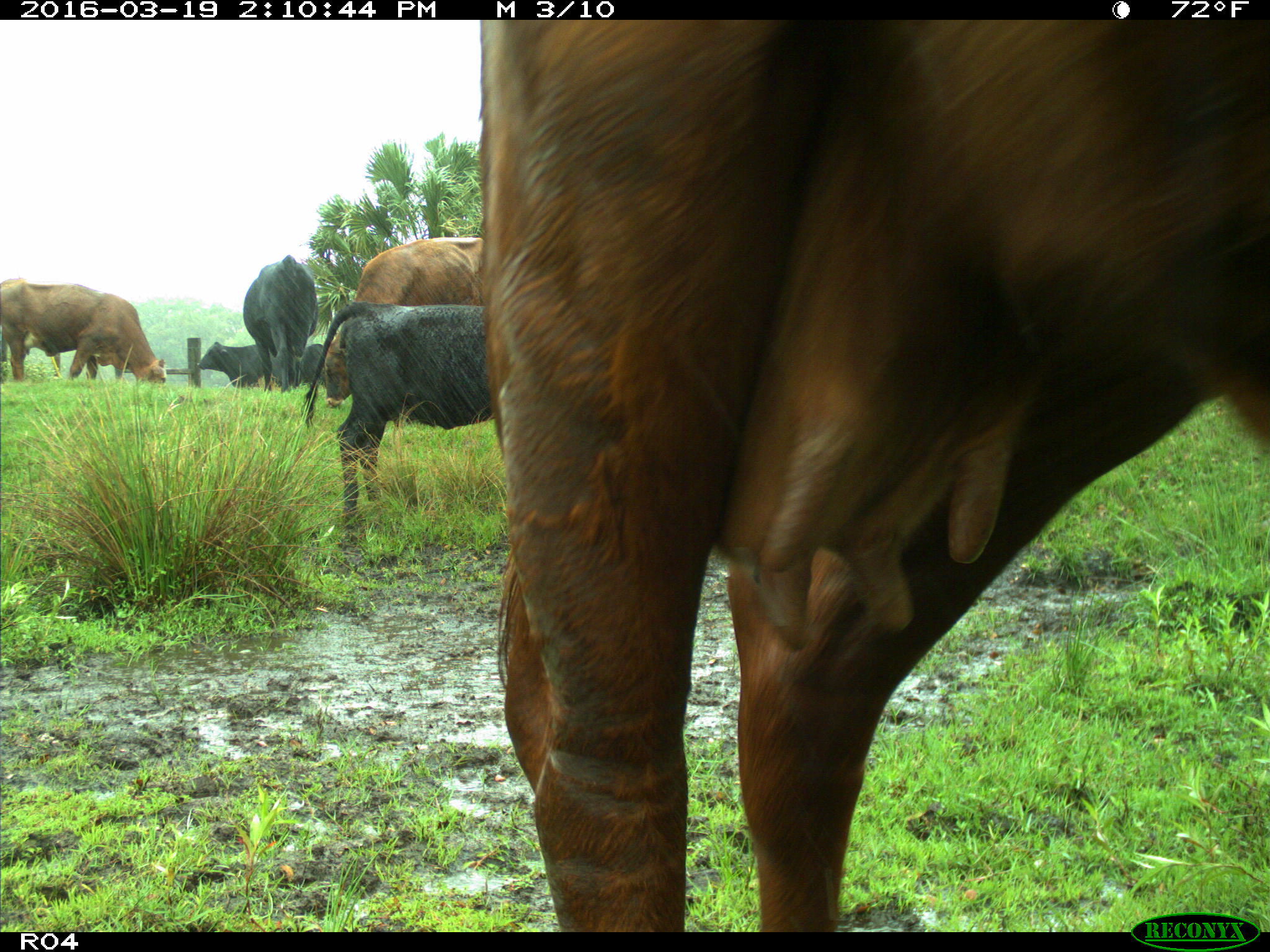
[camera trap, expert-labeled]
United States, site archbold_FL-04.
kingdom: Animalia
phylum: Chordata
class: Mammalia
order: Artiodactyla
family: Bovidae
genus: Bos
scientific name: Bos taurus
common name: domestic cow